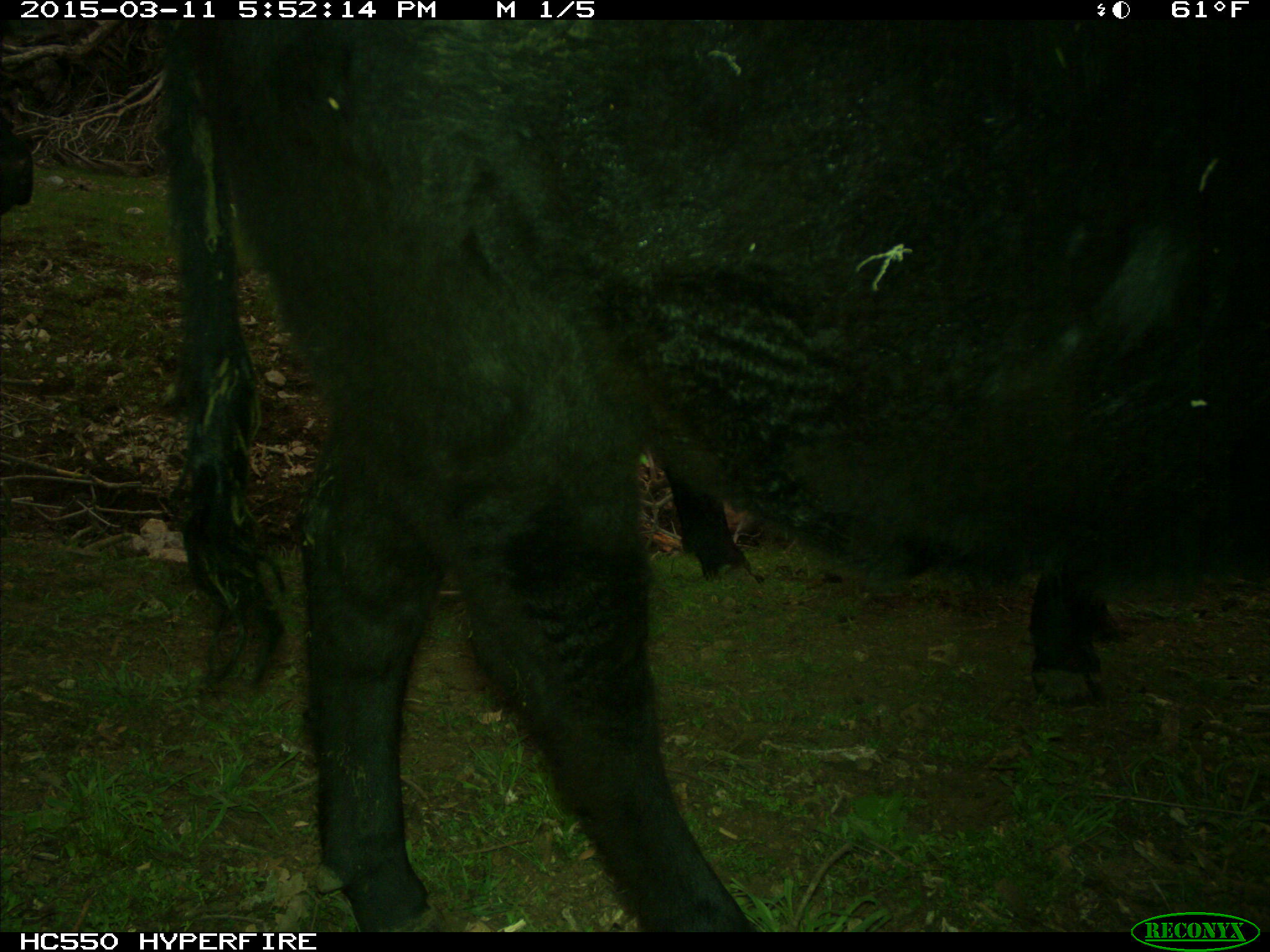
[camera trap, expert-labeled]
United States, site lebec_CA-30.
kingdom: Animalia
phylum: Chordata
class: Mammalia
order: Artiodactyla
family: Bovidae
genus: Bos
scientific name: Bos taurus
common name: domestic cow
Bos taurus (domestic cow).